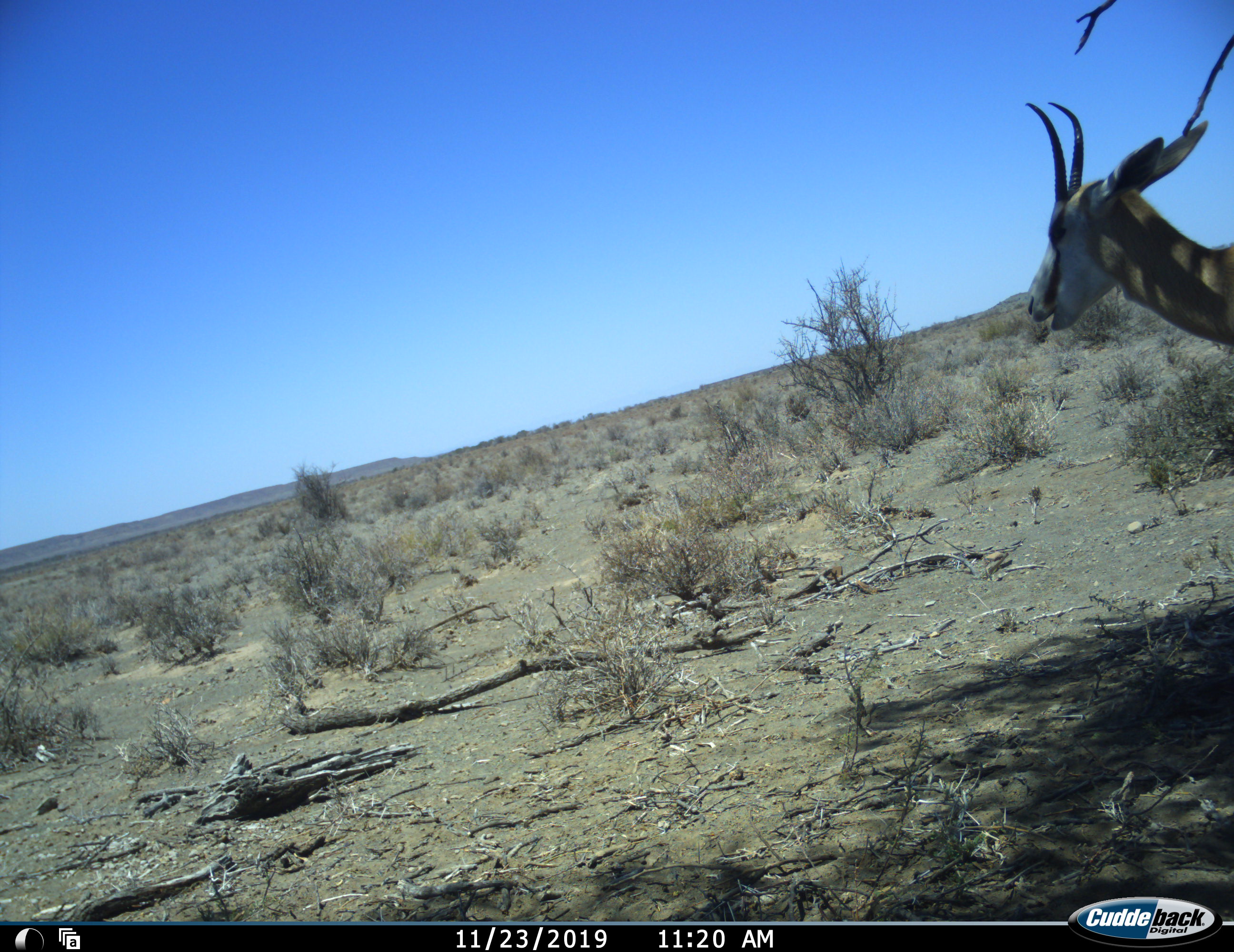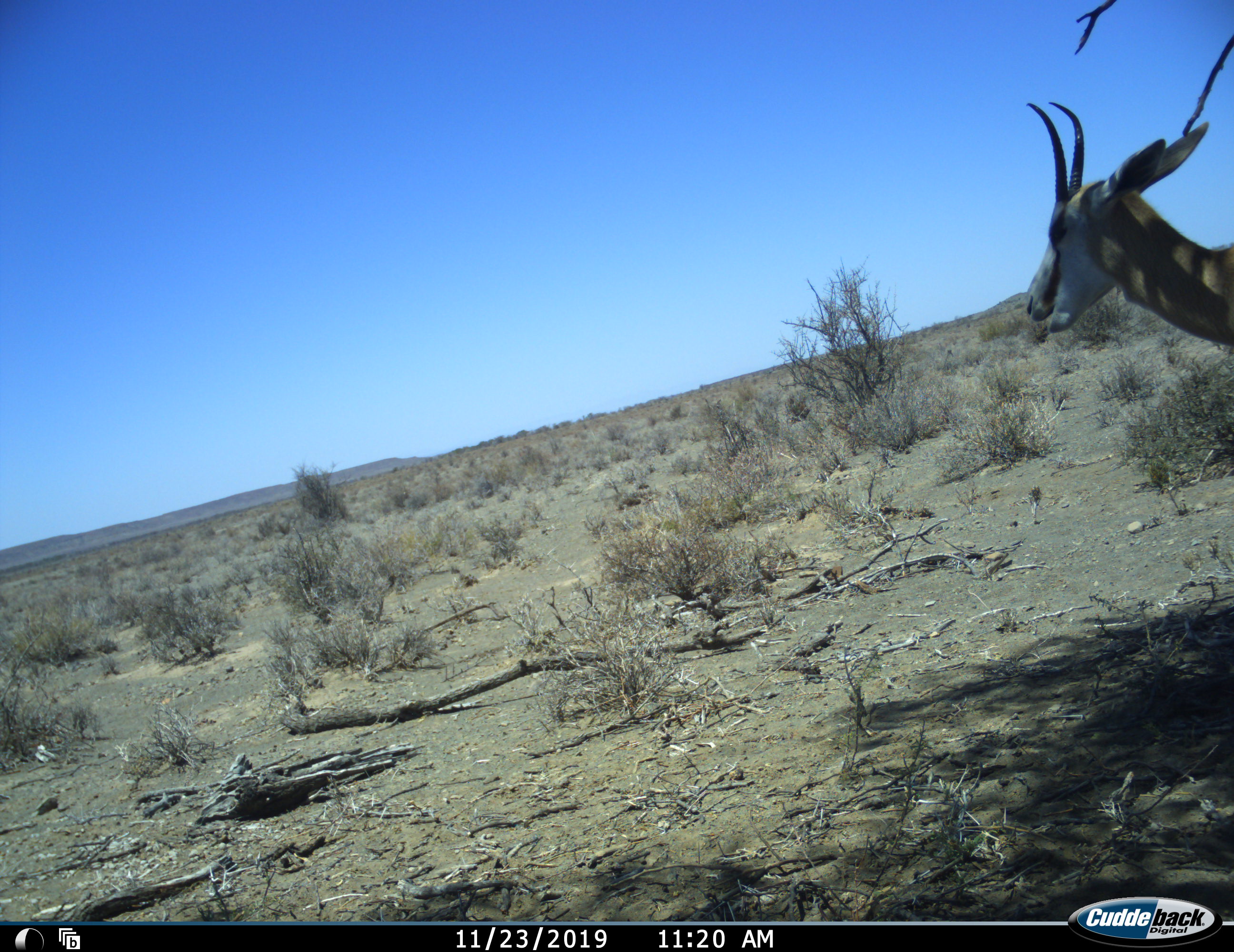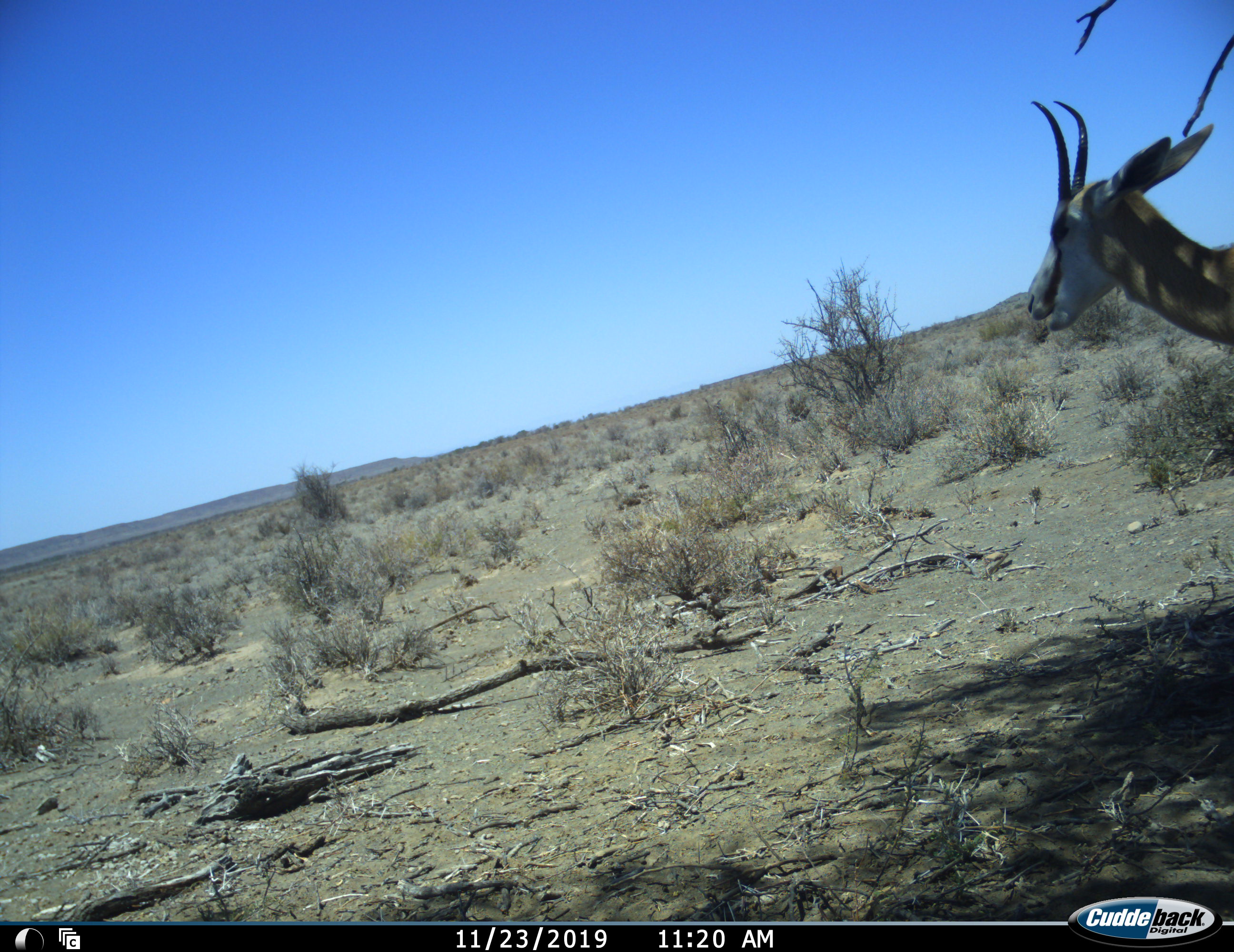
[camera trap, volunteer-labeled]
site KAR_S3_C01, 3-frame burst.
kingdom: Animalia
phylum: Chordata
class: Mammalia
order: Artiodactyla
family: Bovidae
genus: Antidorcas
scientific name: Antidorcas marsupialis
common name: springbok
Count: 1.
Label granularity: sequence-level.